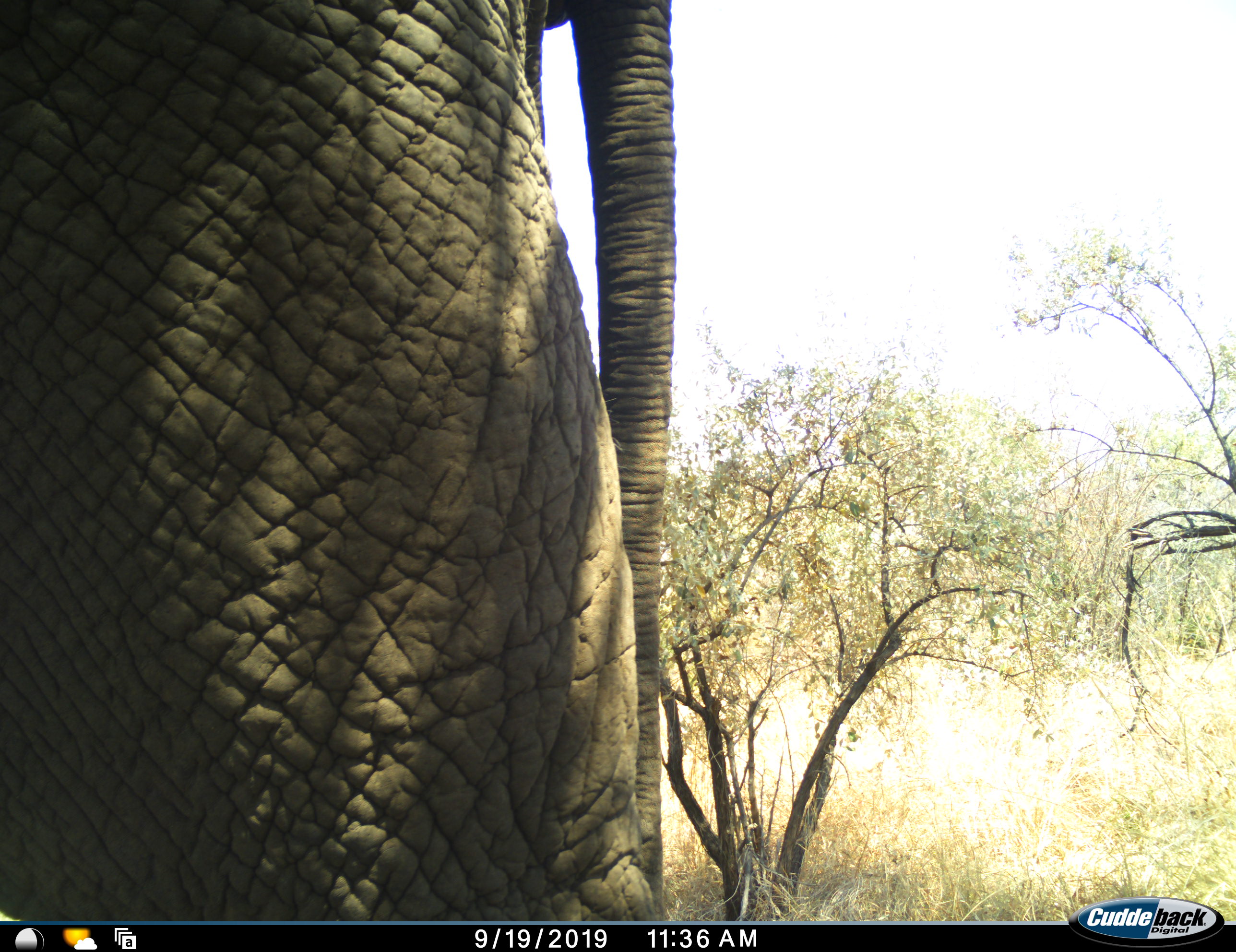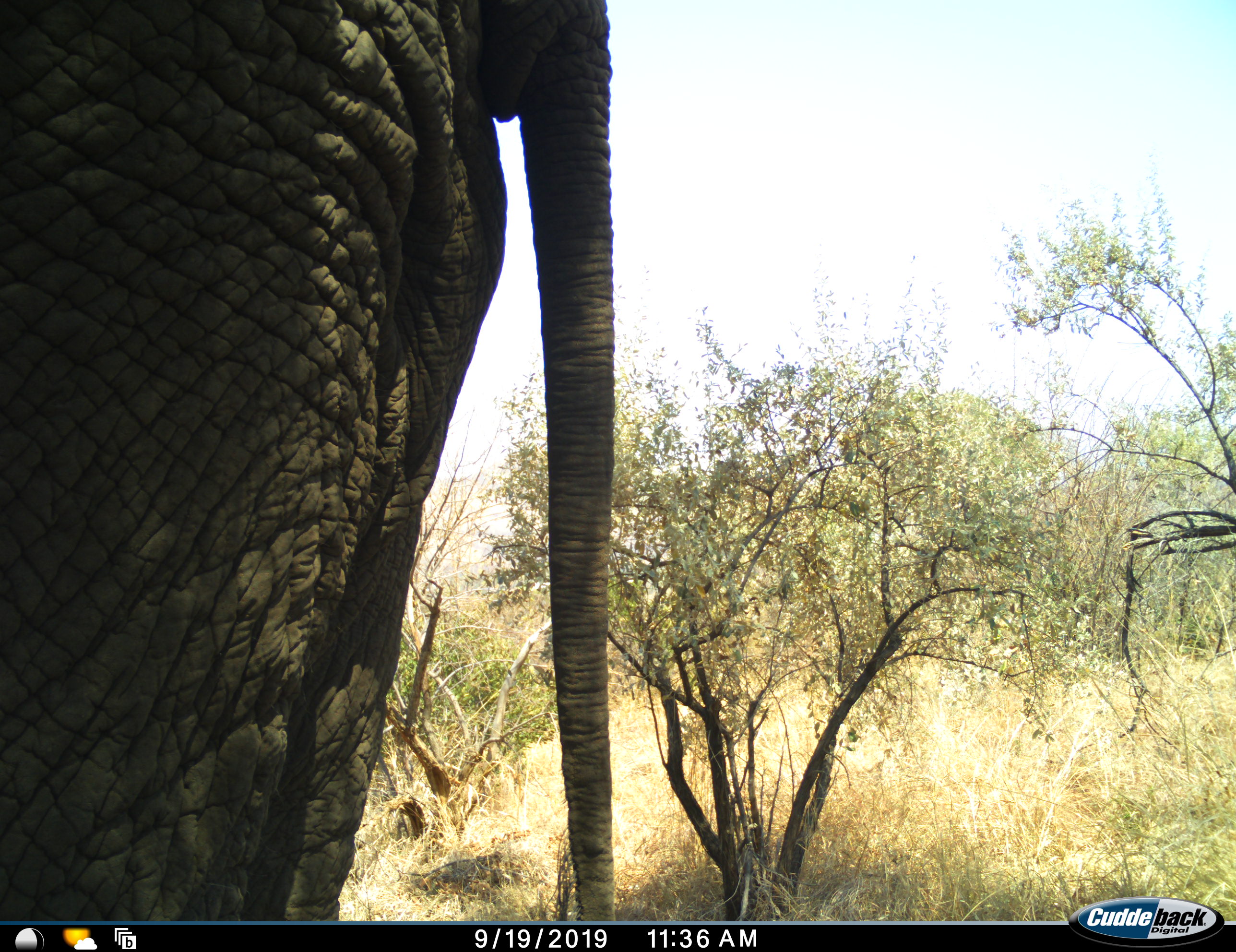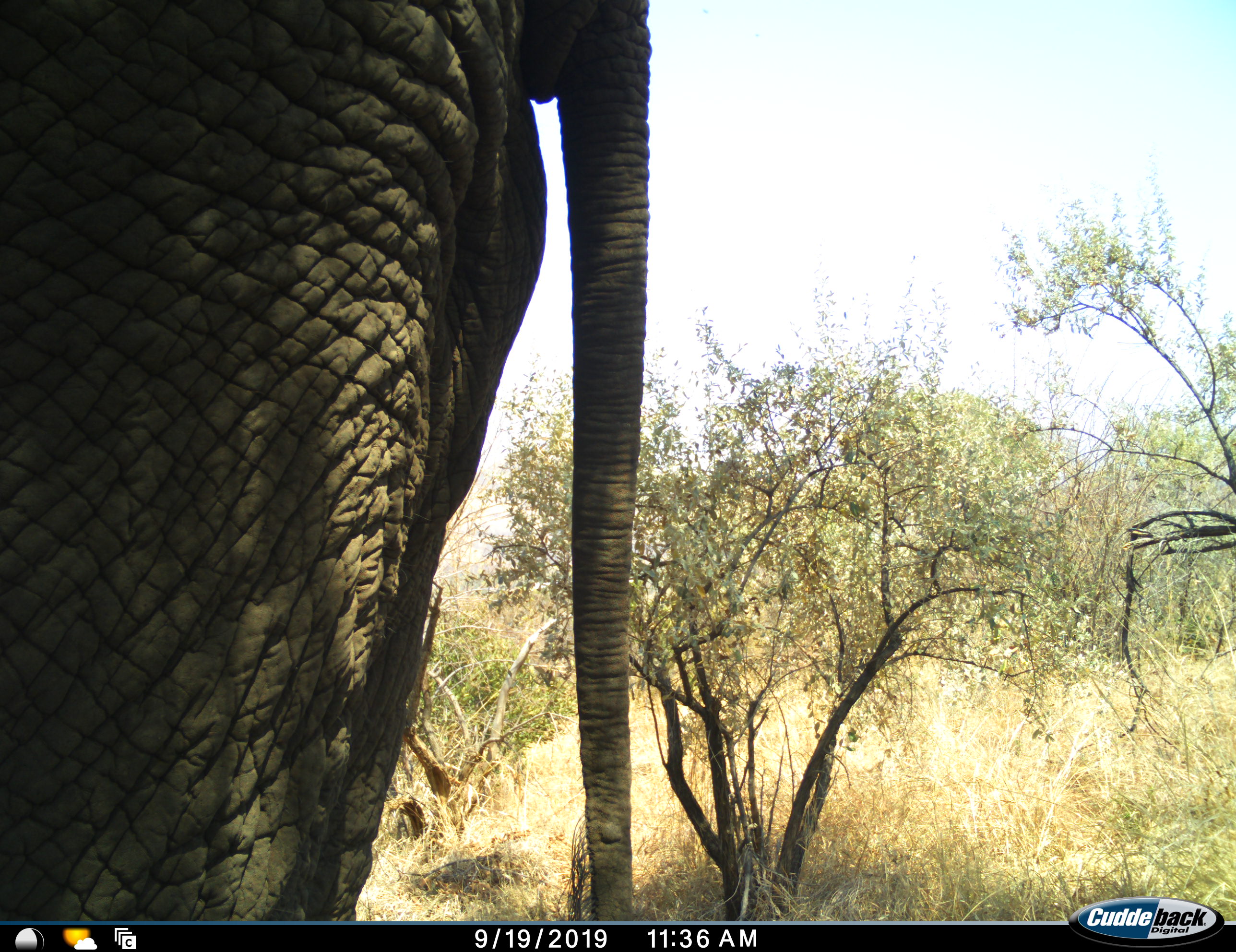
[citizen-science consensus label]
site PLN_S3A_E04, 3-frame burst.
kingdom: Animalia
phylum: Chordata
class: Mammalia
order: Proboscidea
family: Elephantidae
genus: Loxodonta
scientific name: Loxodonta africana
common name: african bush elephant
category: elephant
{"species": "elephant (african bush elephant) (Loxodonta africana)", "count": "1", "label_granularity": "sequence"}